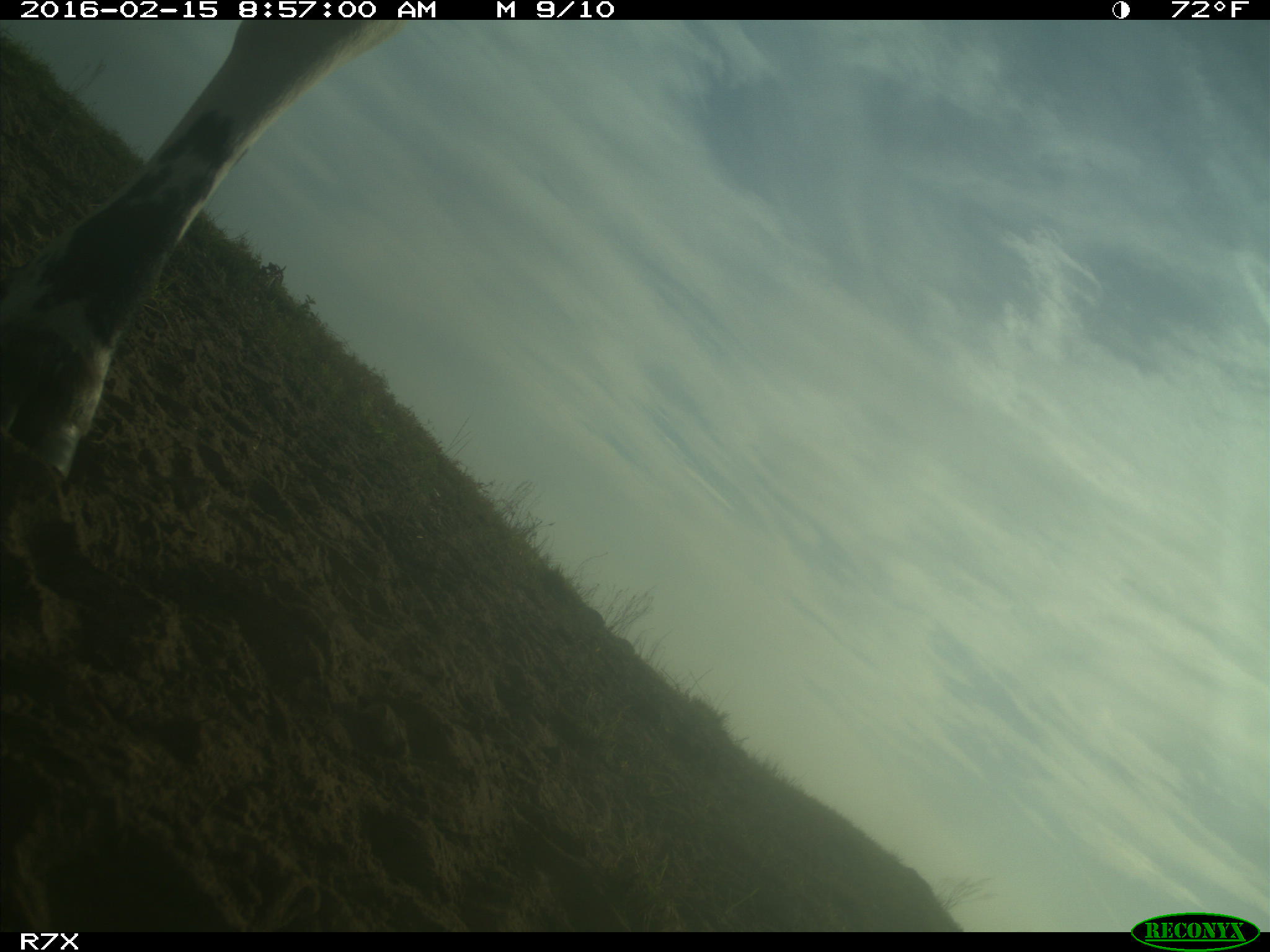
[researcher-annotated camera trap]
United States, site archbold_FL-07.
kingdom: Animalia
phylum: Chordata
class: Mammalia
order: Artiodactyla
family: Bovidae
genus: Bos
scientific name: Bos taurus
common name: domestic cow